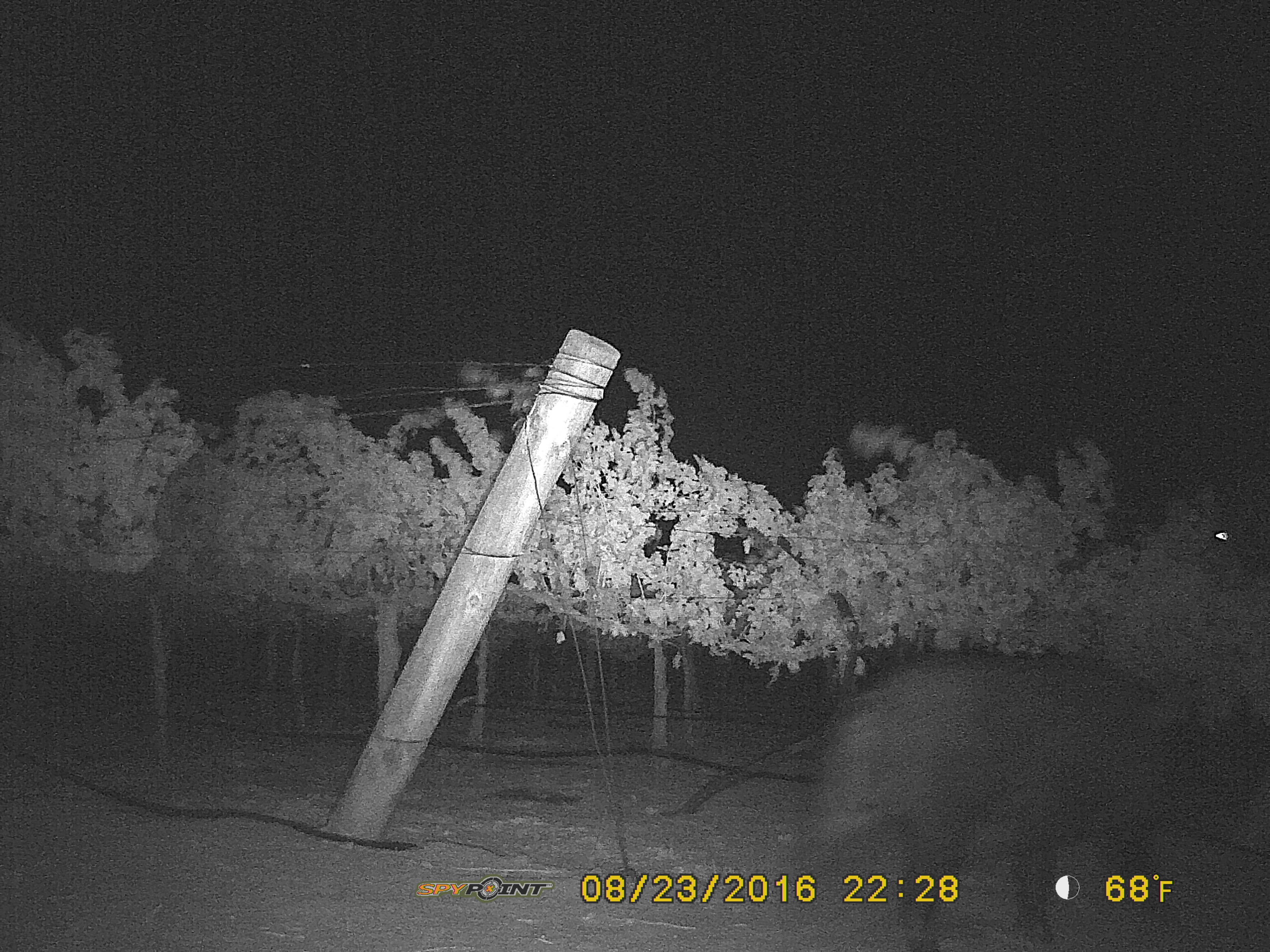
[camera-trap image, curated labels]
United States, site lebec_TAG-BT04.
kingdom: Animalia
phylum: Chordata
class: Mammalia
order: Artiodactyla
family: Suidae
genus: Sus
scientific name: Sus scrofa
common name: wild boar